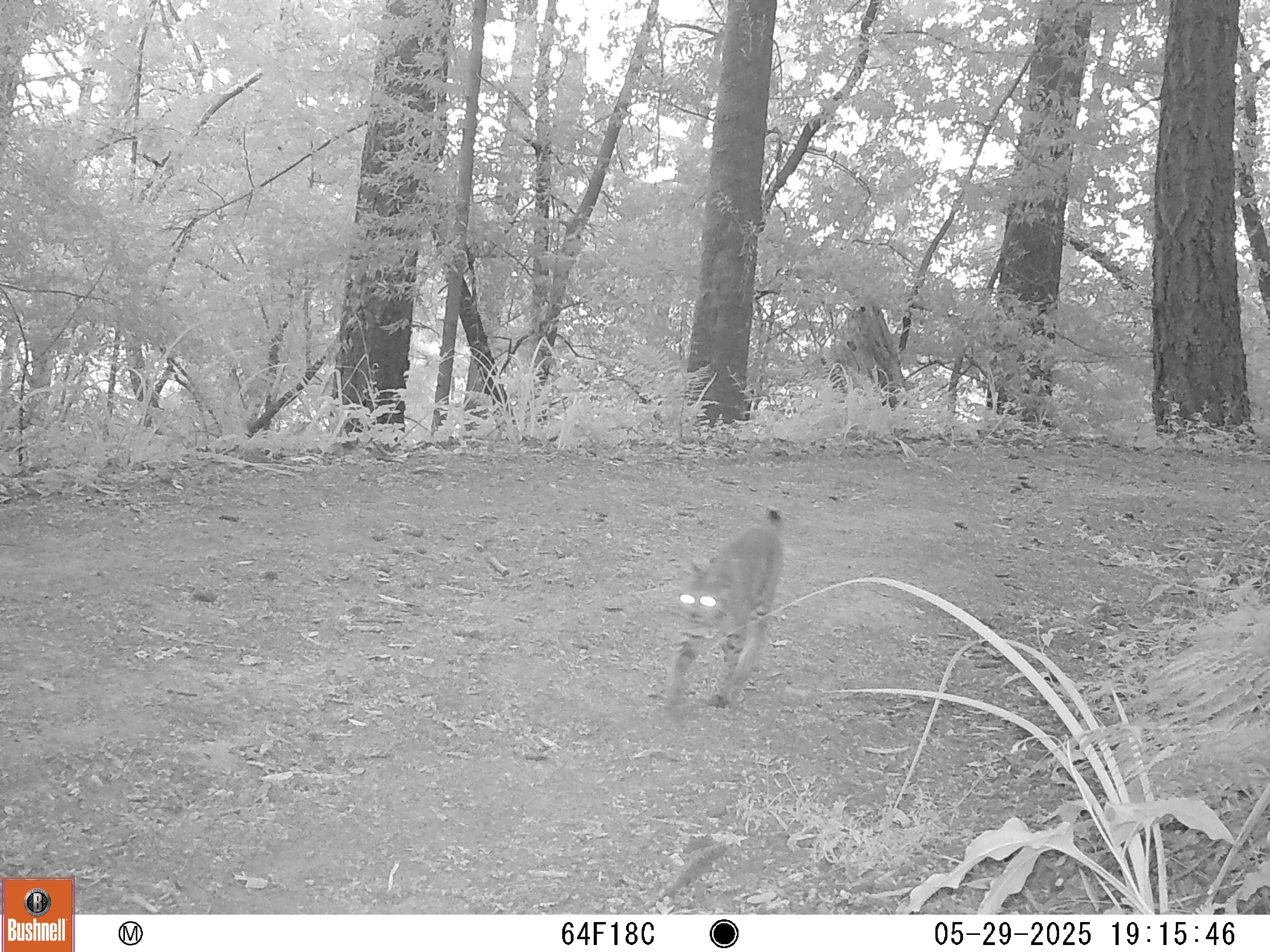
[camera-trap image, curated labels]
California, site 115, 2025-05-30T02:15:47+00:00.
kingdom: Animalia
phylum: Chordata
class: Mammalia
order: Carnivora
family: Felidae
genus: Lynx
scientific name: Lynx rufus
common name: bobcat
Bobcat (Lynx rufus).